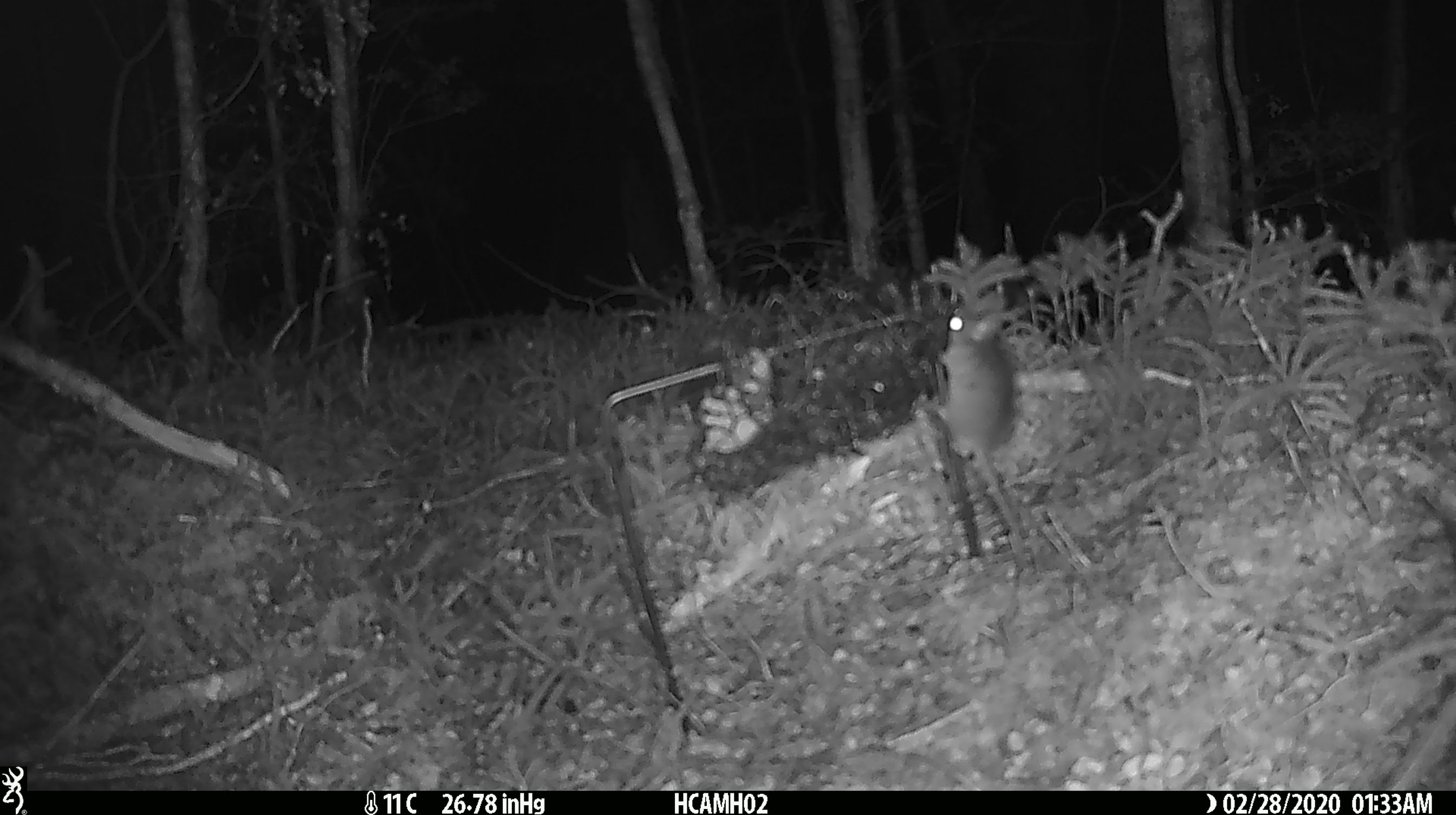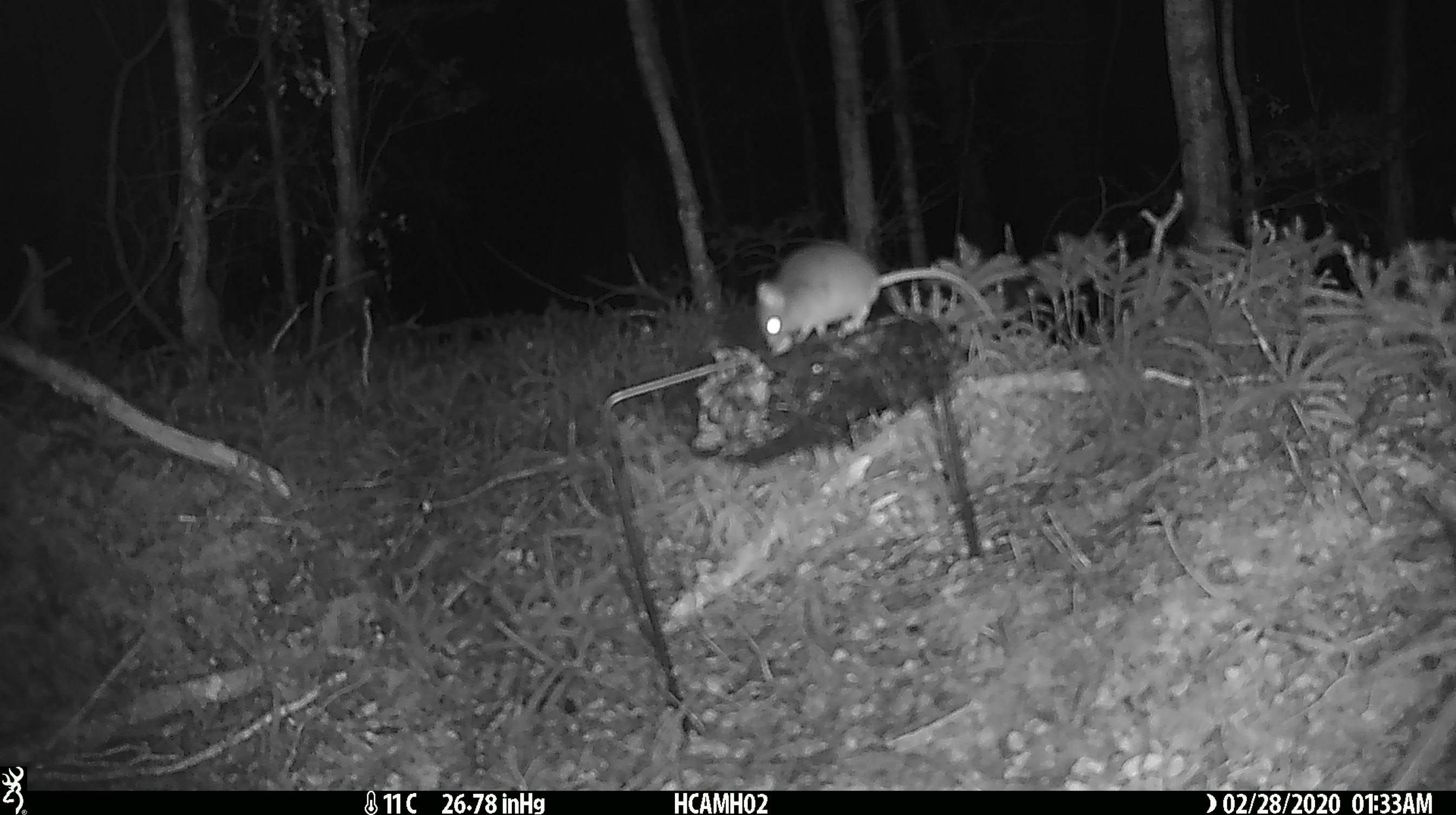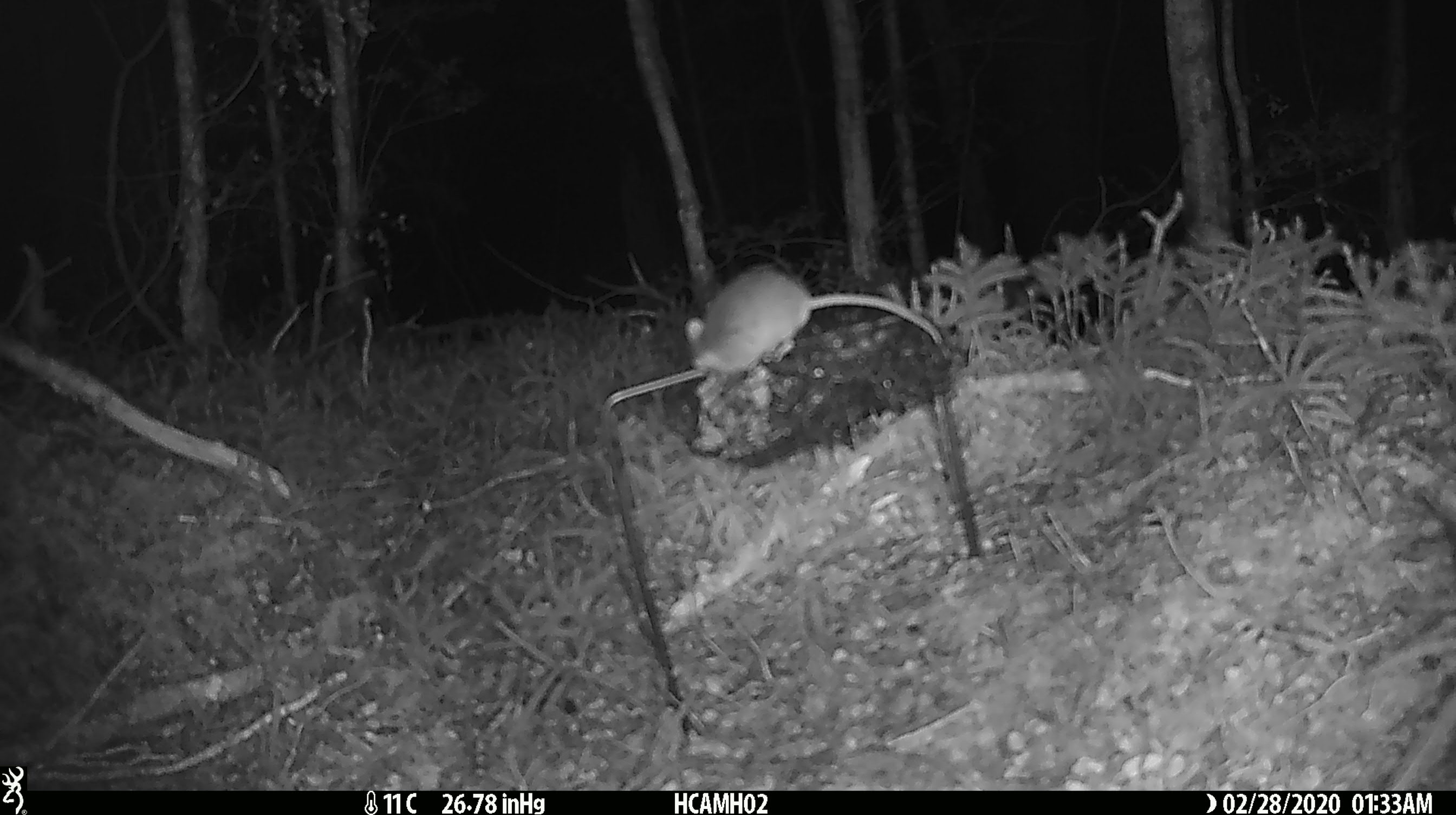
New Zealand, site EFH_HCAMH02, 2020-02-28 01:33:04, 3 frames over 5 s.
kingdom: Animalia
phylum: Chordata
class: Mammalia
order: Rodentia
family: Muridae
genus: Mus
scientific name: Mus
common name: mouse